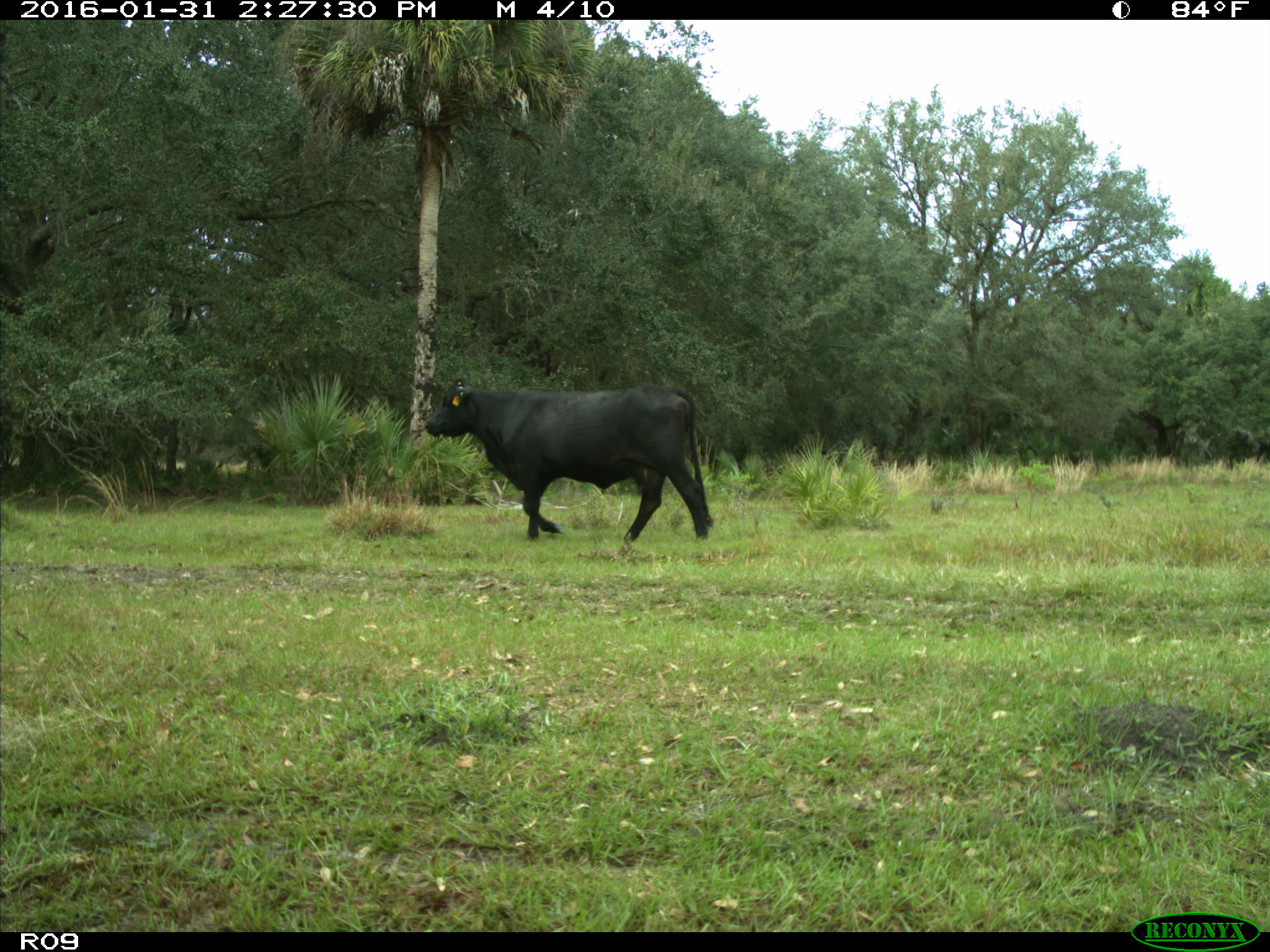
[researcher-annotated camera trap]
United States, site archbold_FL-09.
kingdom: Animalia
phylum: Chordata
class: Mammalia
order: Artiodactyla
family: Bovidae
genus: Bos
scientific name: Bos taurus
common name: domestic cow